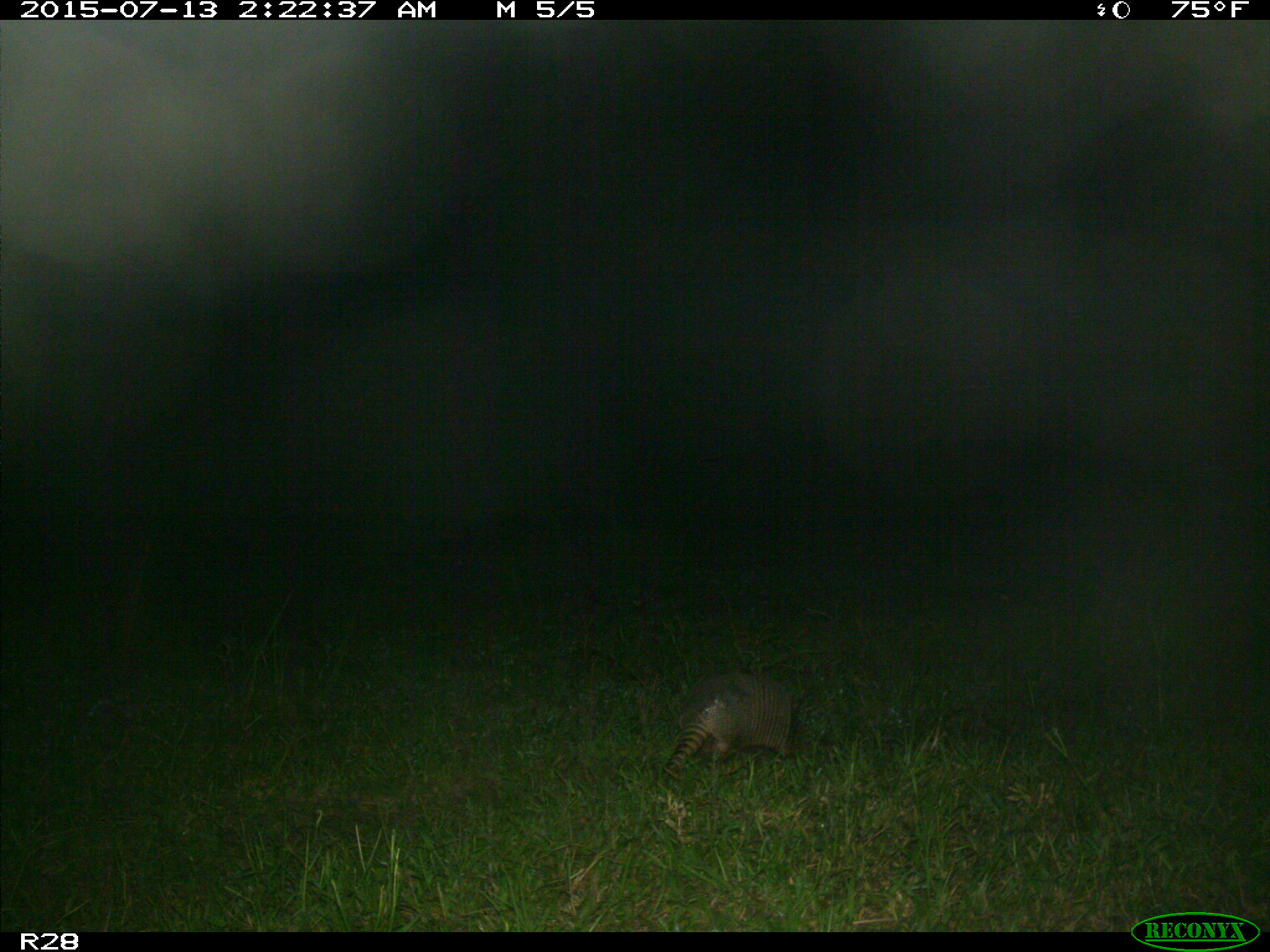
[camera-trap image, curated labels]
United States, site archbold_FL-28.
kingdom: Animalia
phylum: Chordata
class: Mammalia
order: Cingulata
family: Dasypodidae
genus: Dasypus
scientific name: Dasypus novemcinctus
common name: nine-banded armadillo